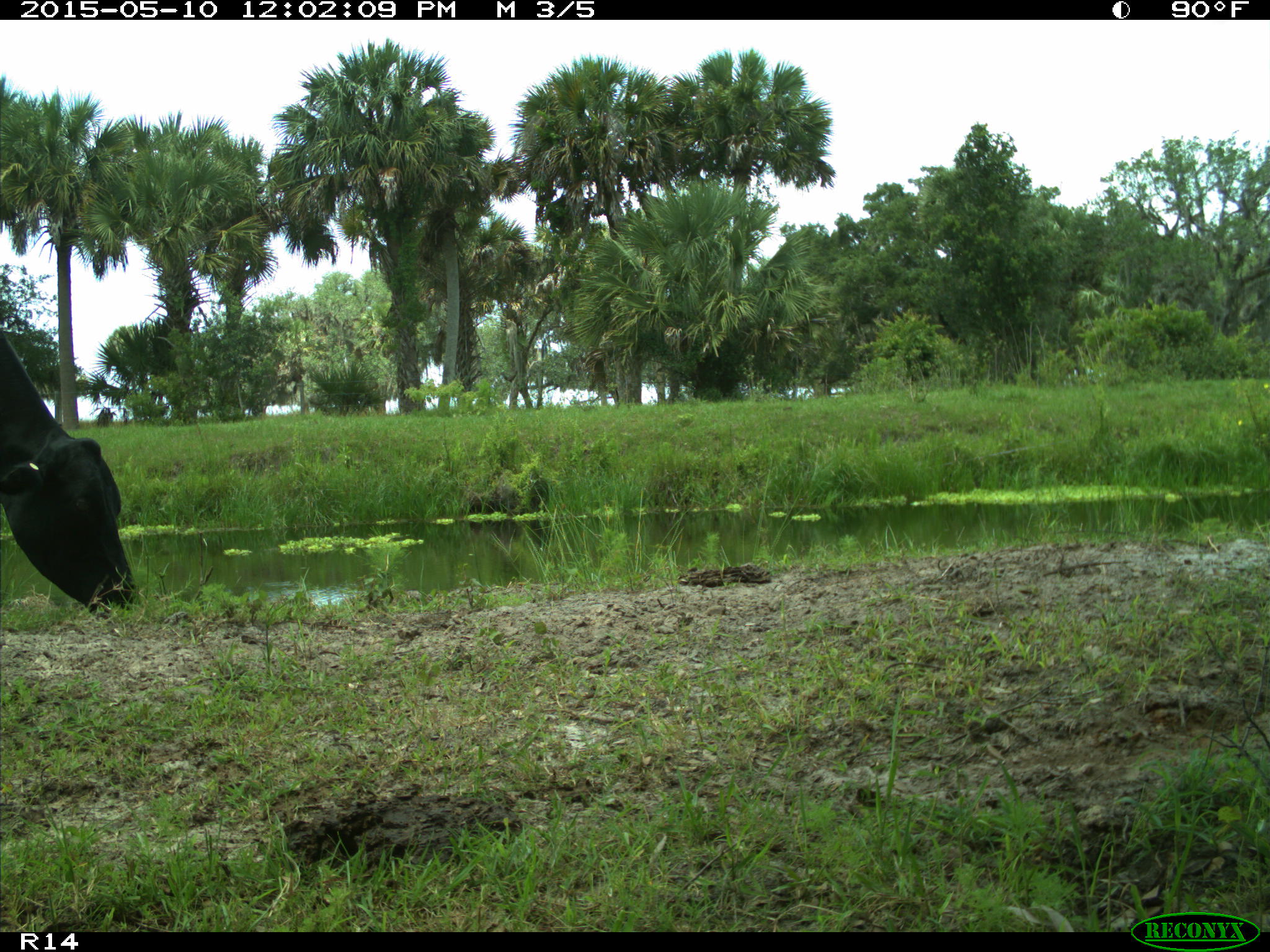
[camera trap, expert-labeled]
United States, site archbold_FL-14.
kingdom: Animalia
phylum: Chordata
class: Mammalia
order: Artiodactyla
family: Bovidae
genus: Bos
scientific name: Bos taurus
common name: domestic cow